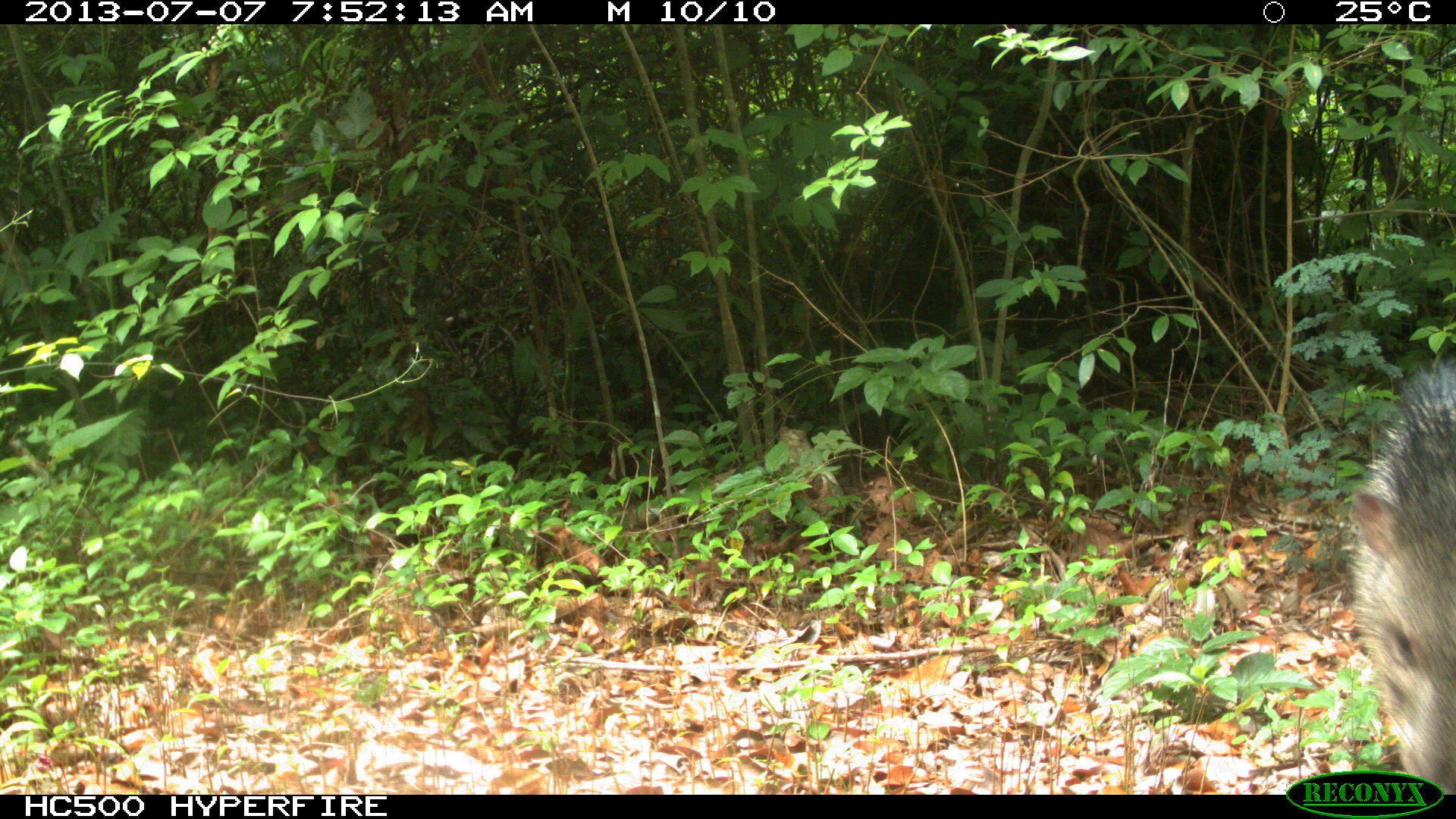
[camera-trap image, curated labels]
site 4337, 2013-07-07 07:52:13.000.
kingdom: Animalia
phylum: Chordata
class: Mammalia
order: Artiodactyla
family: Tayassuidae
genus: Pecari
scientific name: Pecari tajacu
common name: collared peccary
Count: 1.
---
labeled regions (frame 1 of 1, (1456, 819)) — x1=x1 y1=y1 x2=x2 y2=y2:
pecari tajacu: x1=1344 y1=355 x2=1456 y2=794